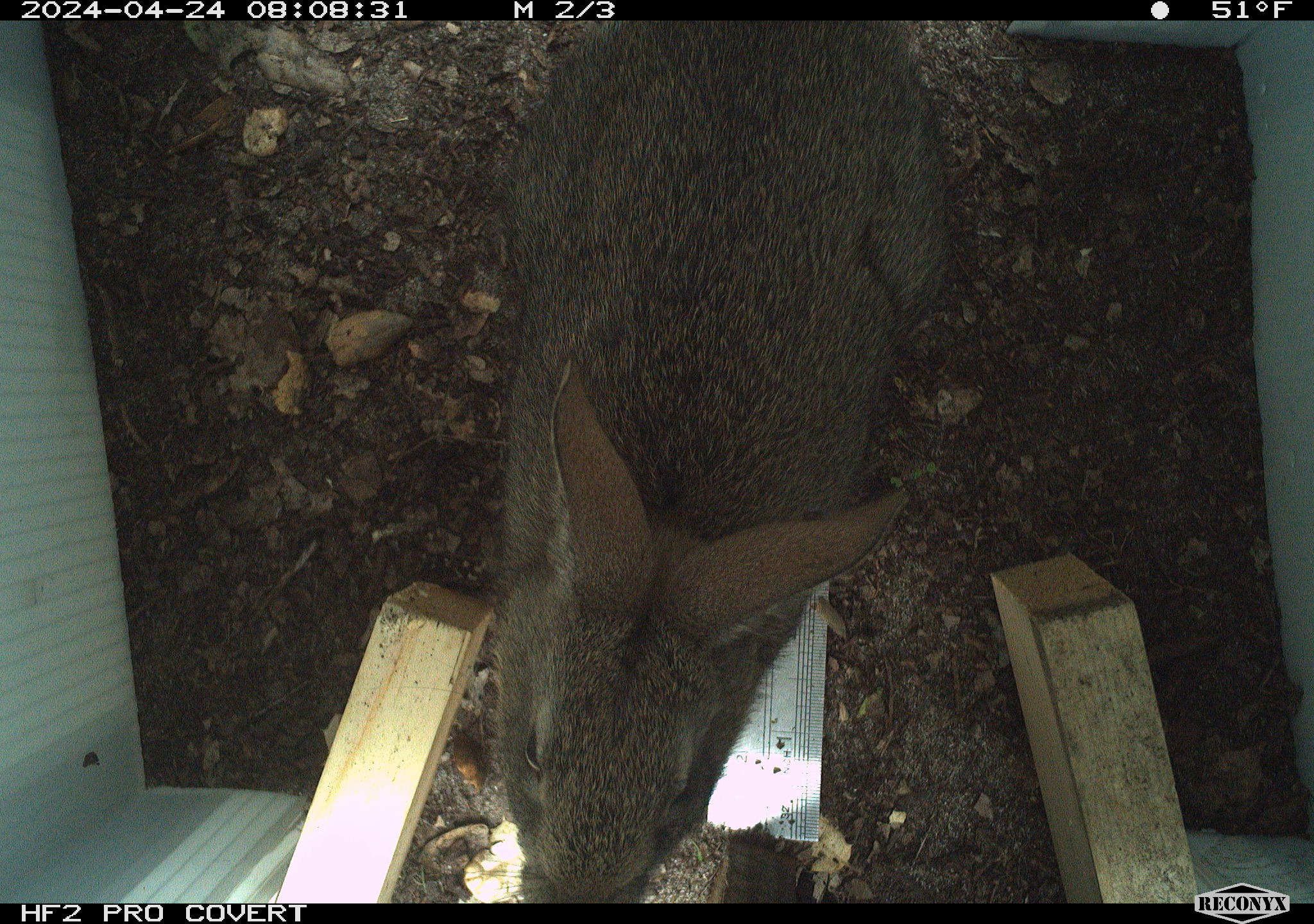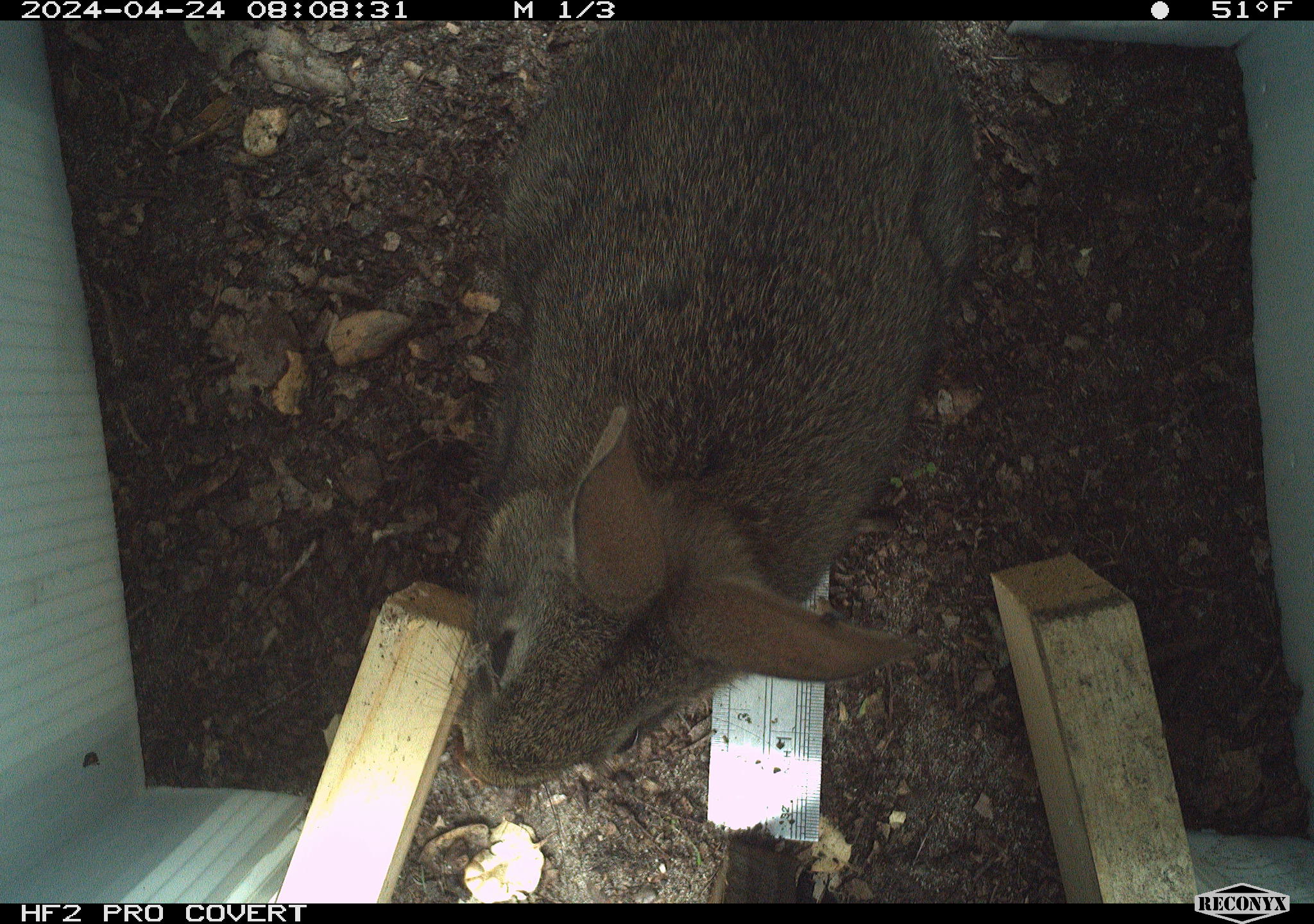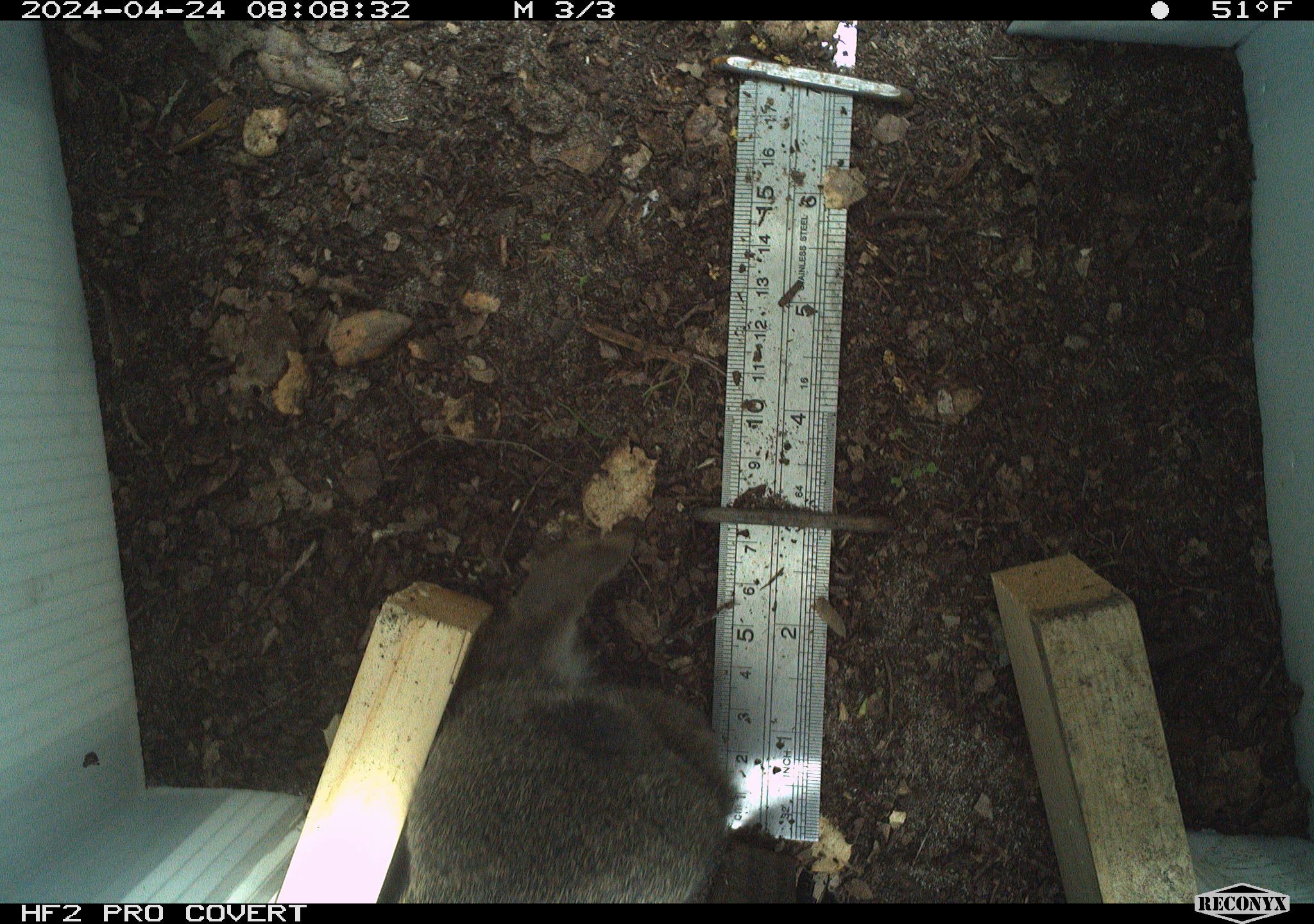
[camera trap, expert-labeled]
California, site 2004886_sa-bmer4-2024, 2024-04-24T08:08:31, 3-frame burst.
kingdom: Animalia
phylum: Chordata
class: Mammalia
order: Lagomorpha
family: Leporidae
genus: Sylvilagus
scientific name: Sylvilagus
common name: cottontail rabbits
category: sylvilagus species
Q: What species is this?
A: Sylvilagus species (cottontail rabbits) (Sylvilagus).